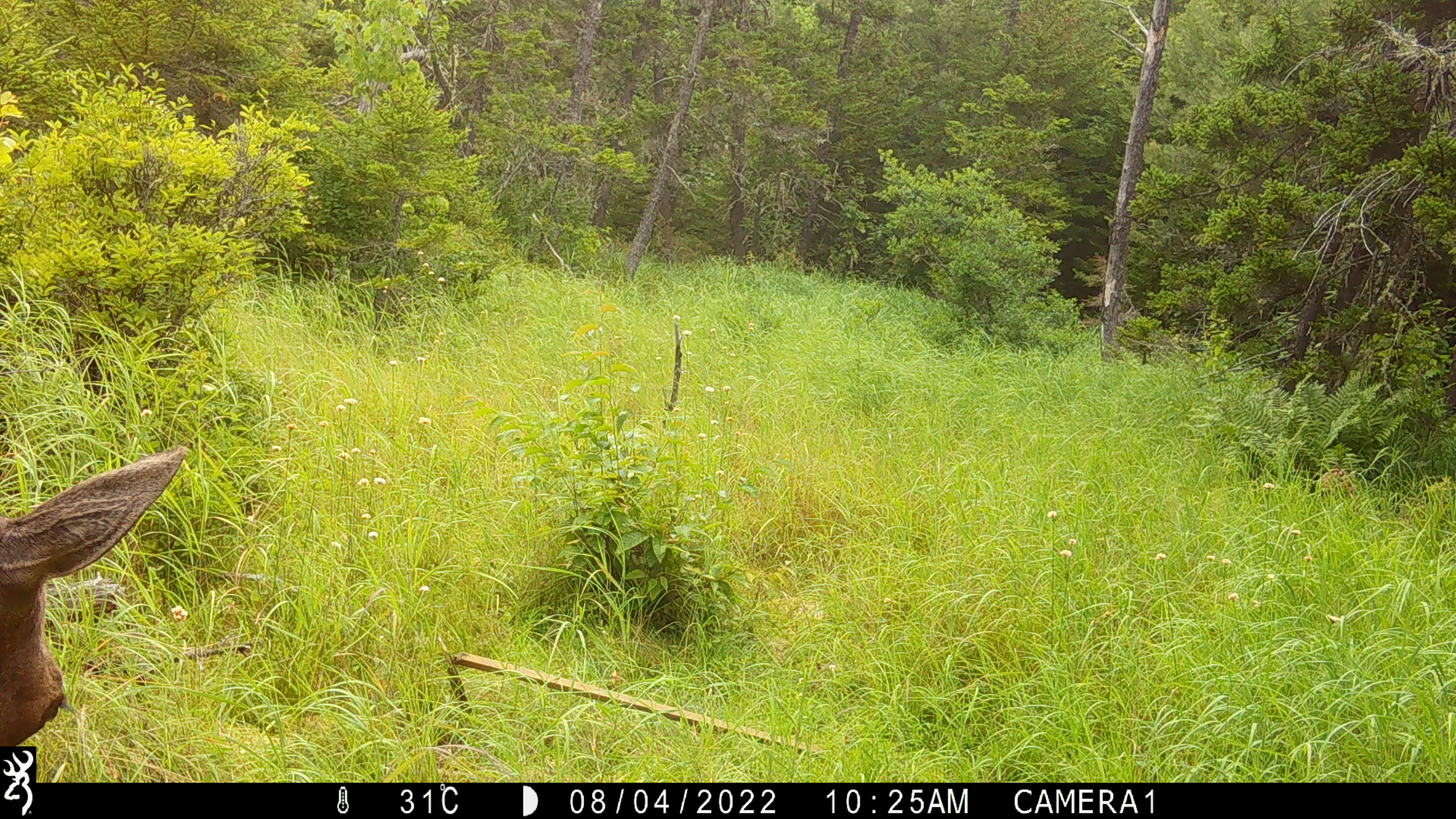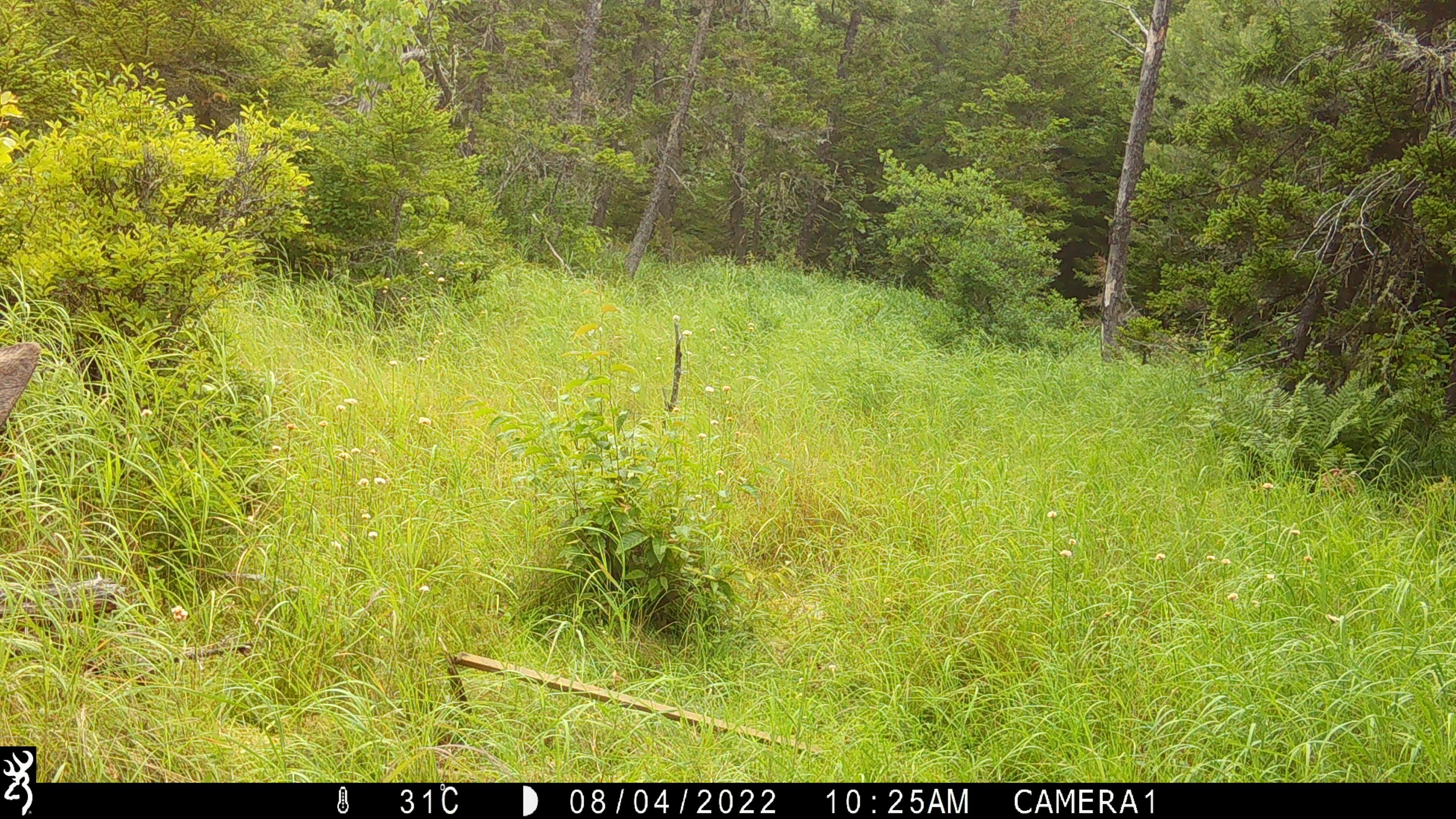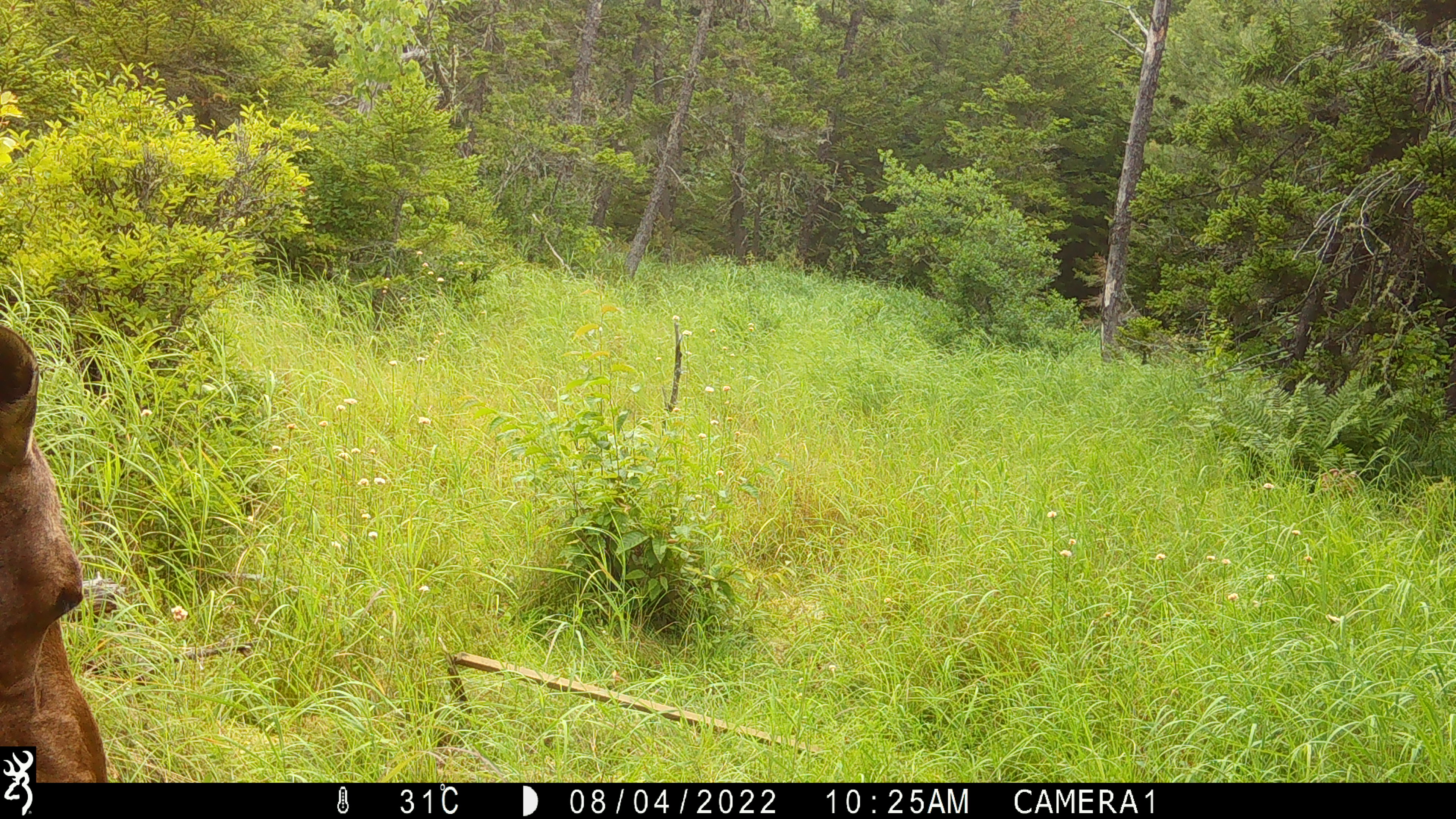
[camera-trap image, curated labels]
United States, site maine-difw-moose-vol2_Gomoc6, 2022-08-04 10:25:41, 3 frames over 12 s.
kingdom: Animalia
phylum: Chordata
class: Mammalia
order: Artiodactyla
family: Cervidae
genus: Alces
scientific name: Alces alces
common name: moose